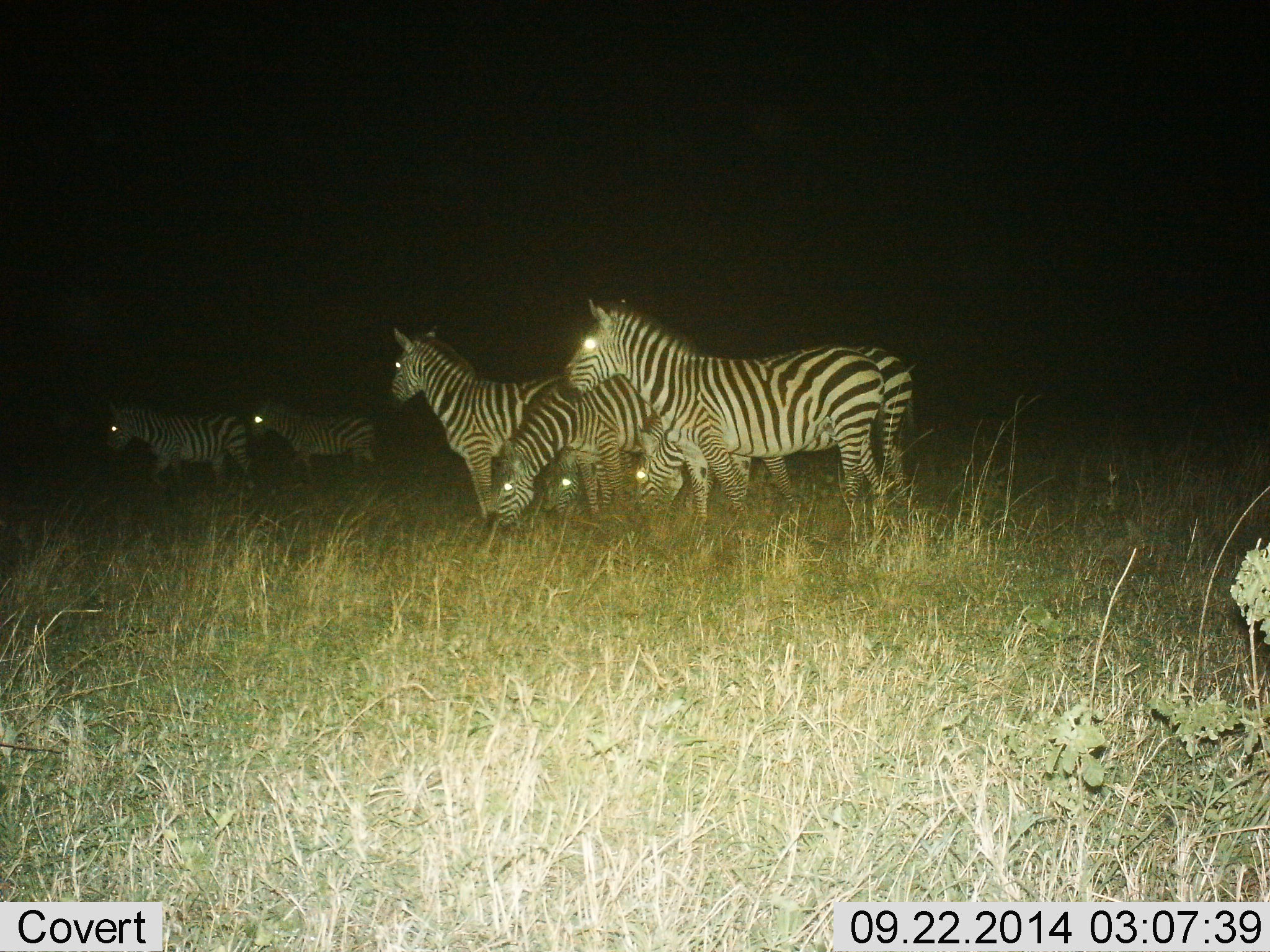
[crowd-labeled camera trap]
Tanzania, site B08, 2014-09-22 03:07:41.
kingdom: Animalia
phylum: Chordata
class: Mammalia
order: Perissodactyla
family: Equidae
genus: Equus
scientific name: Equus quagga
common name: plains zebra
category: zebra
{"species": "zebra (plains zebra) (Equus quagga)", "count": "7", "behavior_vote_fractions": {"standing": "80%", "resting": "0%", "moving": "50%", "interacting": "0%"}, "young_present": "10%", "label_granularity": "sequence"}